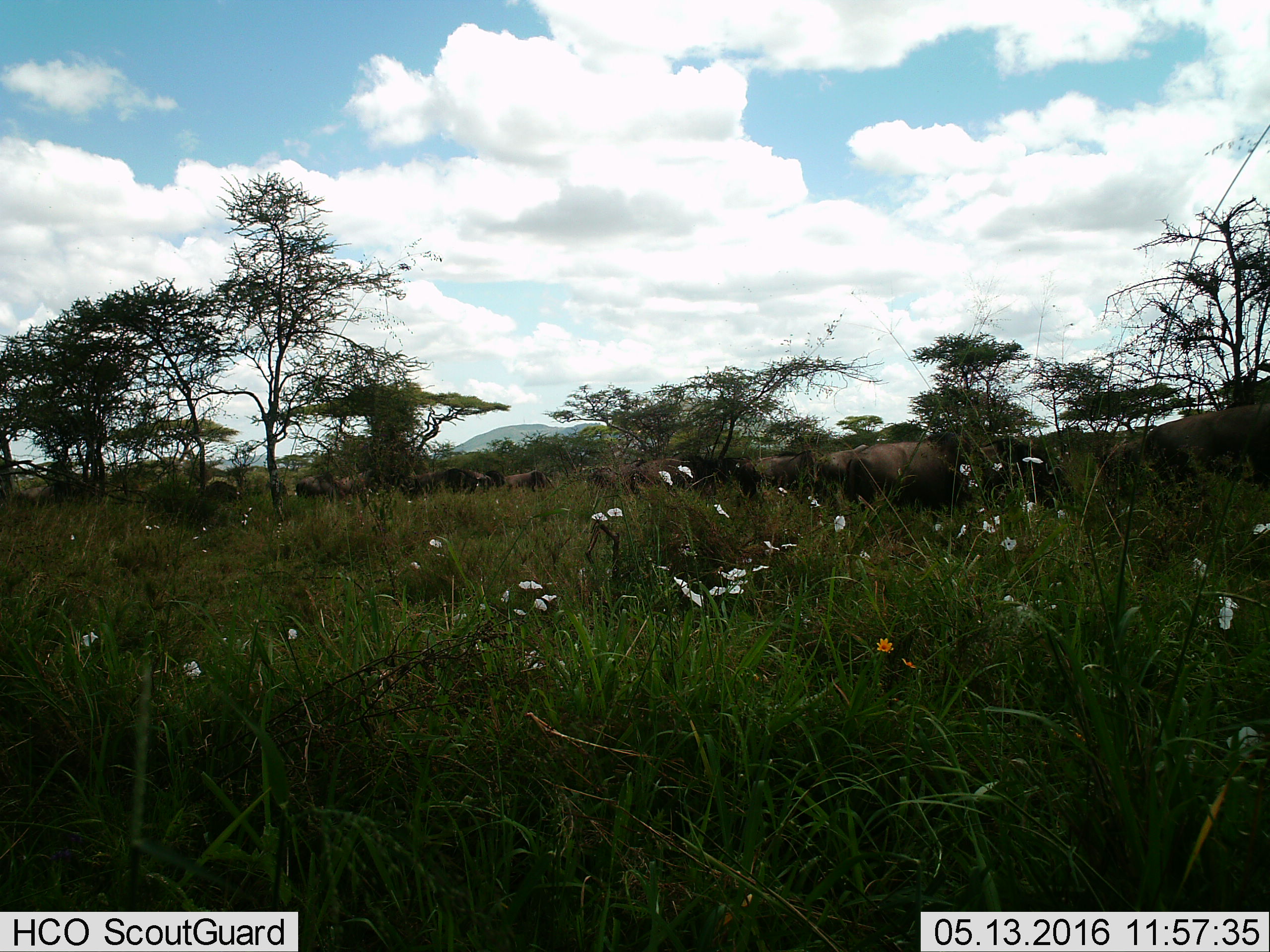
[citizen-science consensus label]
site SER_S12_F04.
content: unidentified animal